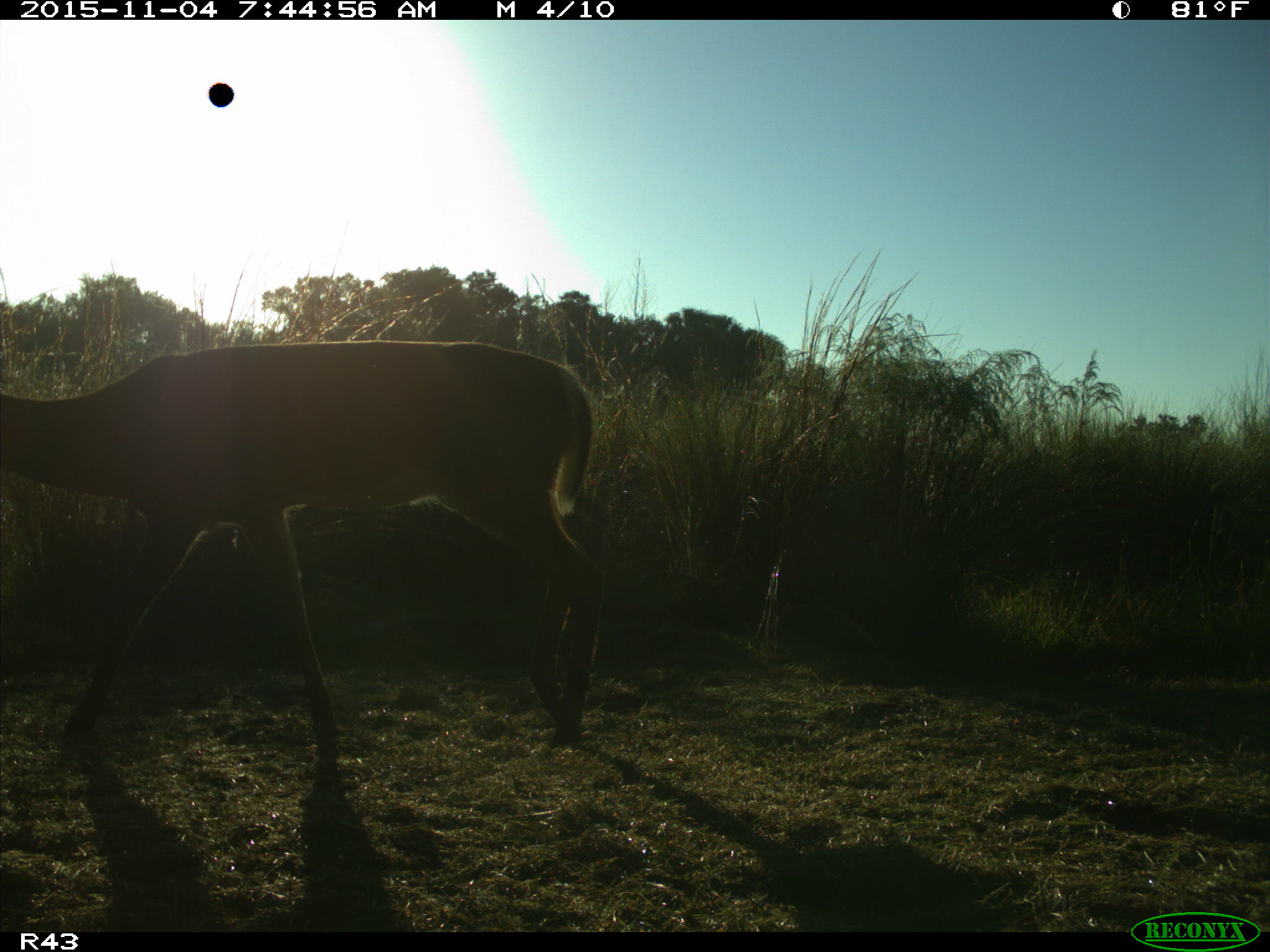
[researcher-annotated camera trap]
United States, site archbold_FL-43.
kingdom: Animalia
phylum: Chordata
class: Mammalia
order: Artiodactyla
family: Cervidae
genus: Odocoileus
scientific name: Odocoileus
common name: deer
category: unidentified deer